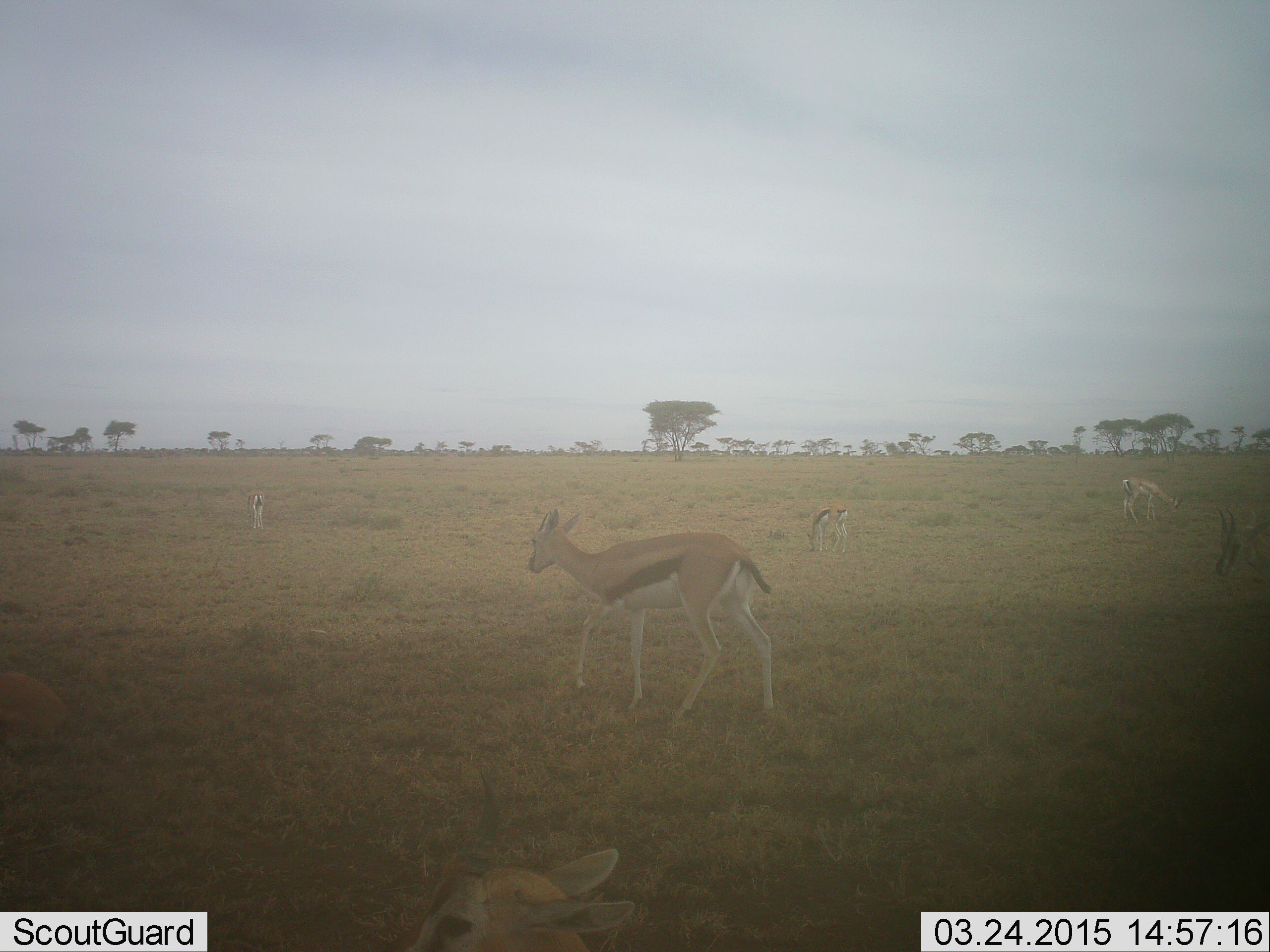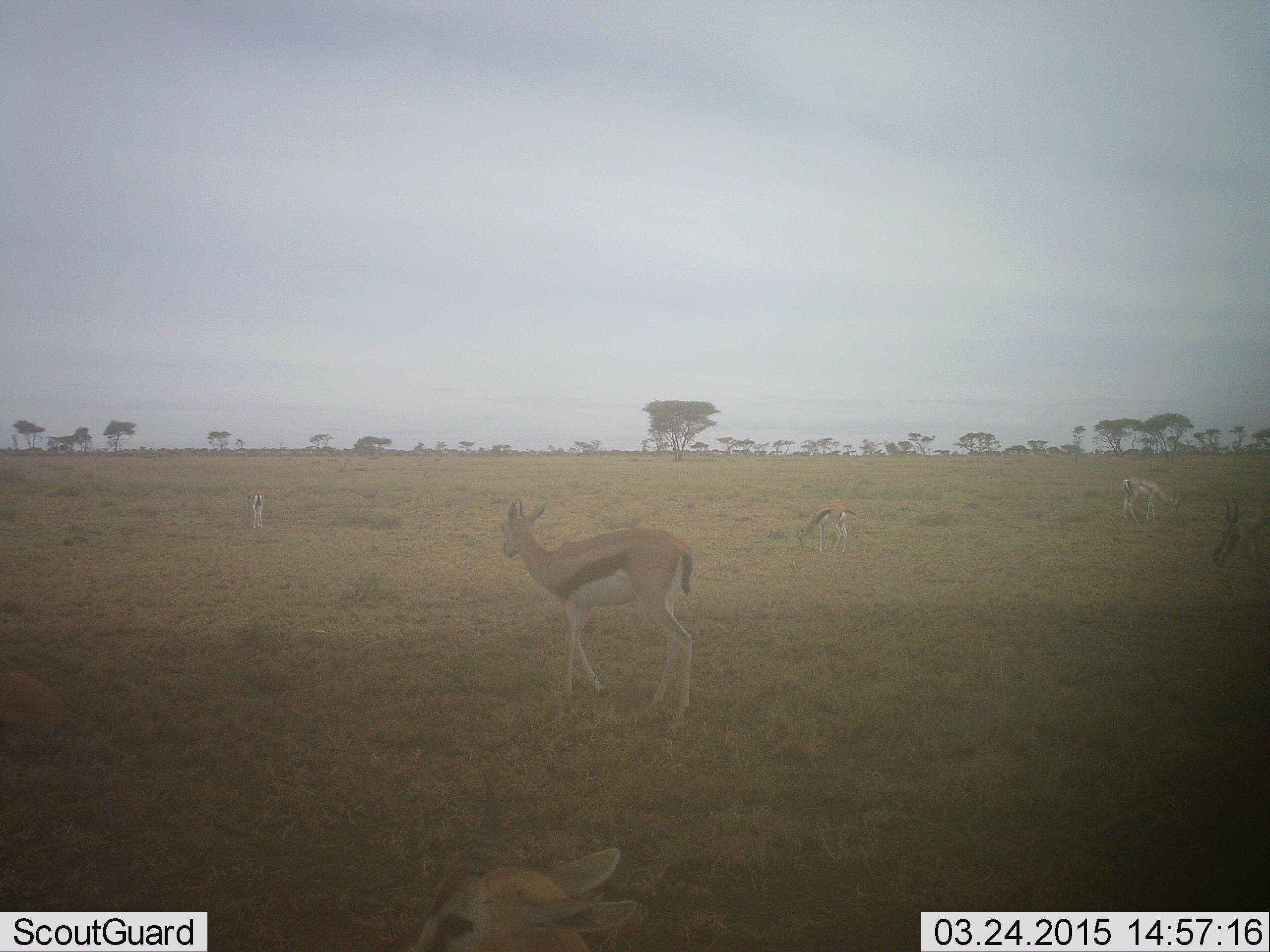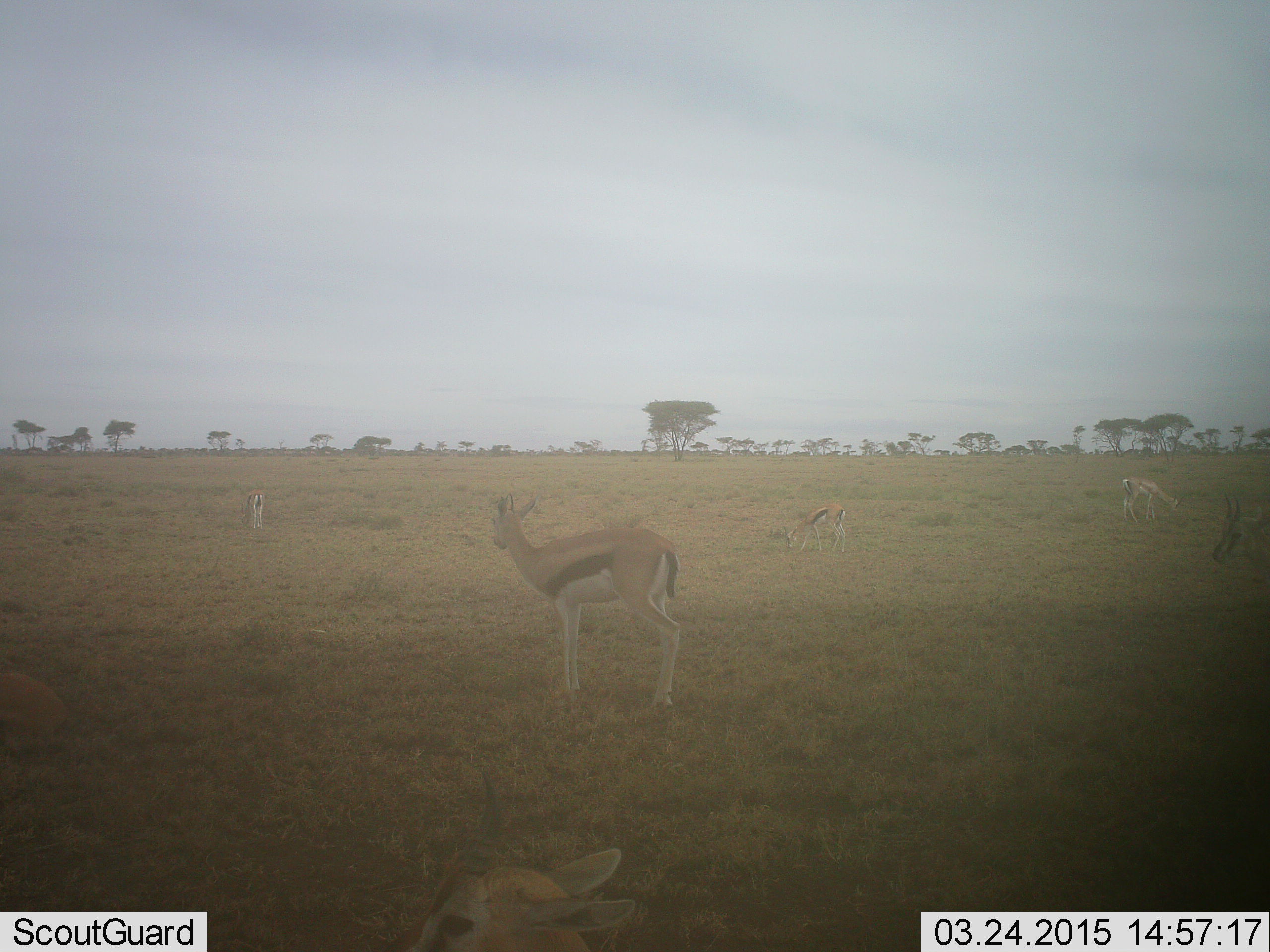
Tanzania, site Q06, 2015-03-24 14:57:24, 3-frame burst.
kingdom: Animalia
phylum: Chordata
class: Mammalia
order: Artiodactyla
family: Bovidae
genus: Eudorcas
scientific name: Eudorcas thomsonii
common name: thomson's gazelle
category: gazellethomsons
Gazellethomsons (thomson's gazelle) (Eudorcas thomsonii), count 5. Behavior (volunteer vote fractions): standing 82%, resting 18%, moving 55%, interacting 0%. Young present (vote fraction): 0%. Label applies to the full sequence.